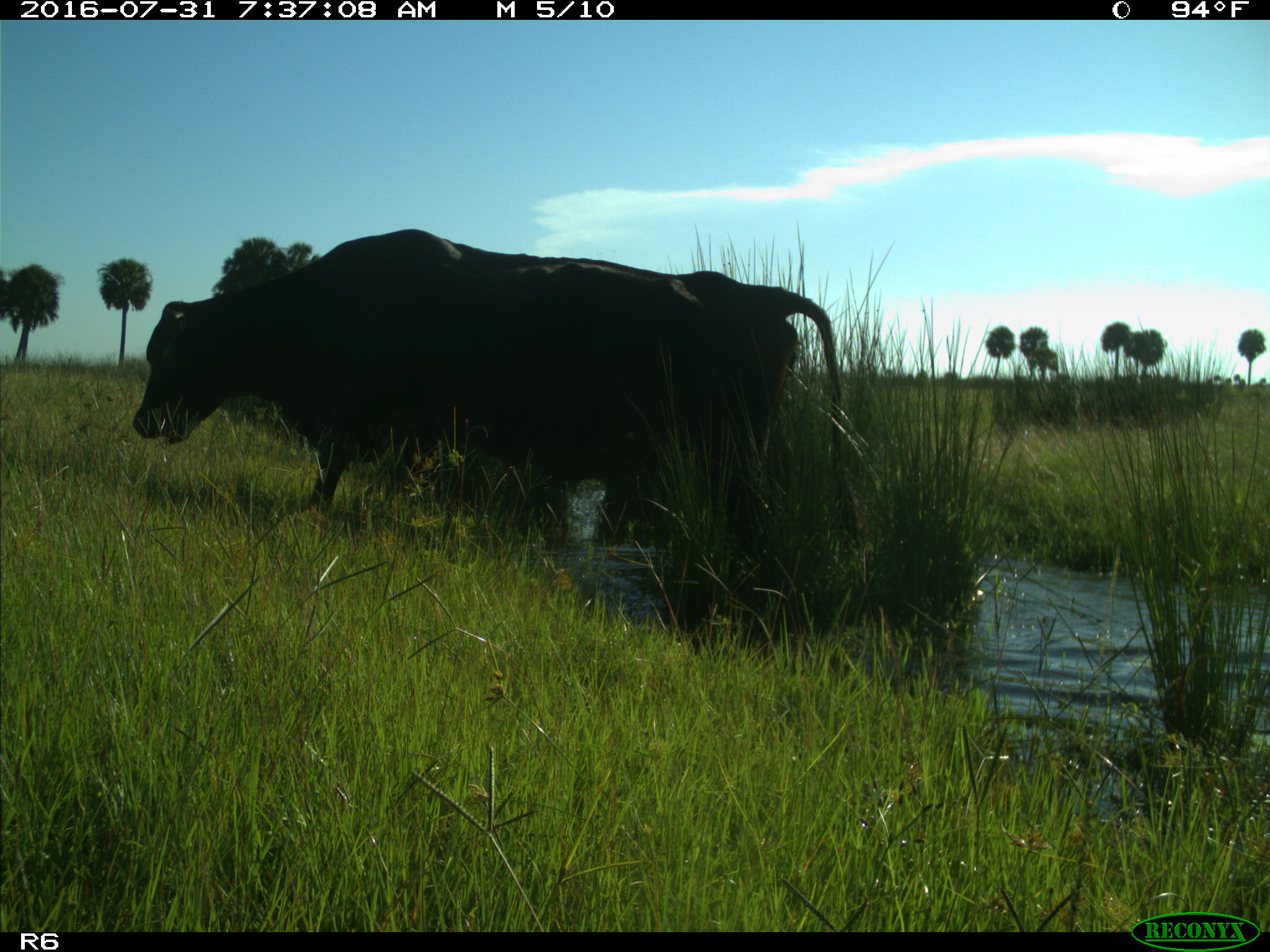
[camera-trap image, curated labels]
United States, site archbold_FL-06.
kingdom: Animalia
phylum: Chordata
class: Mammalia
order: Artiodactyla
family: Bovidae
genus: Bos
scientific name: Bos taurus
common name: domestic cow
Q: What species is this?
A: Bos taurus (domestic cow).